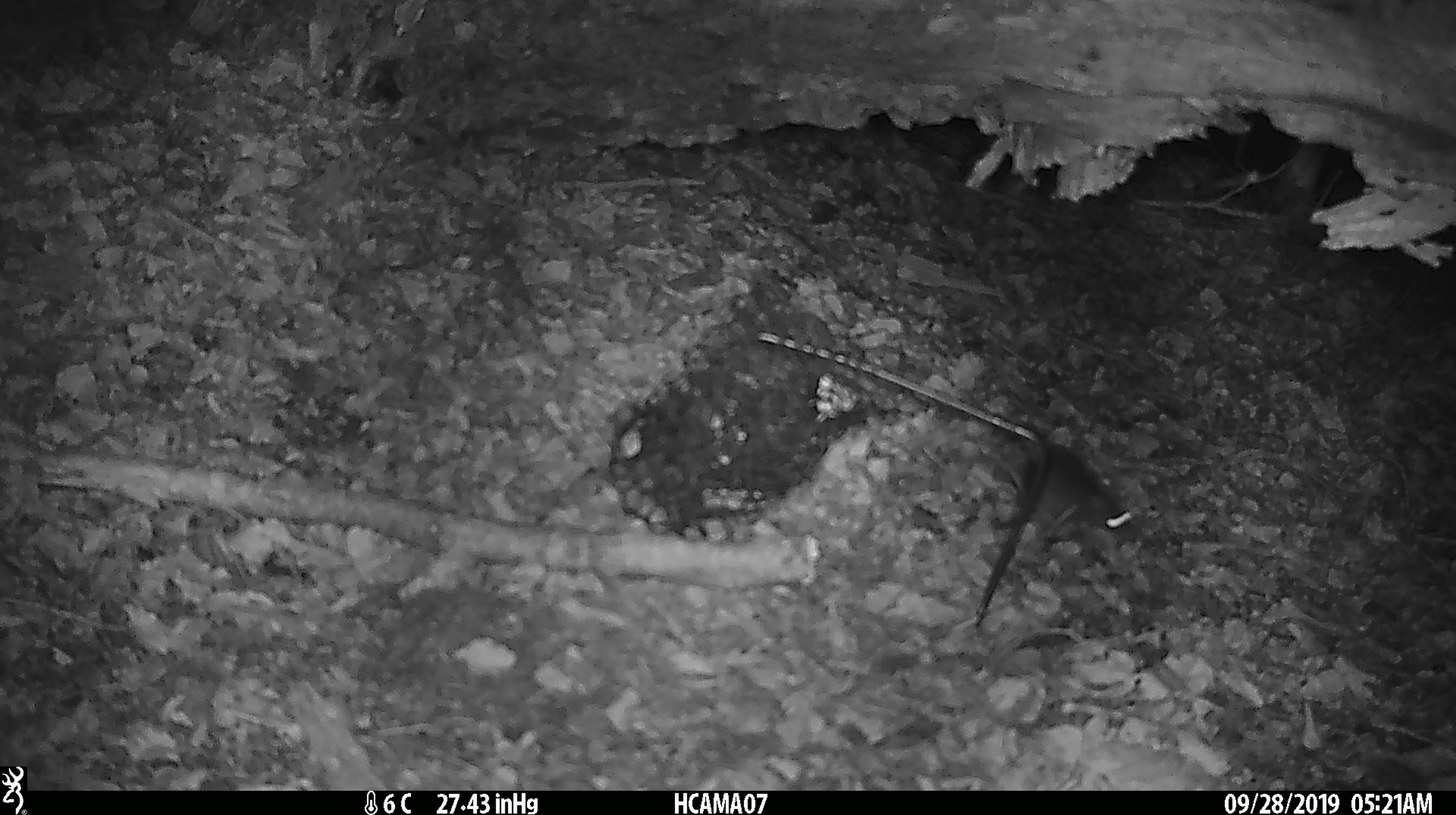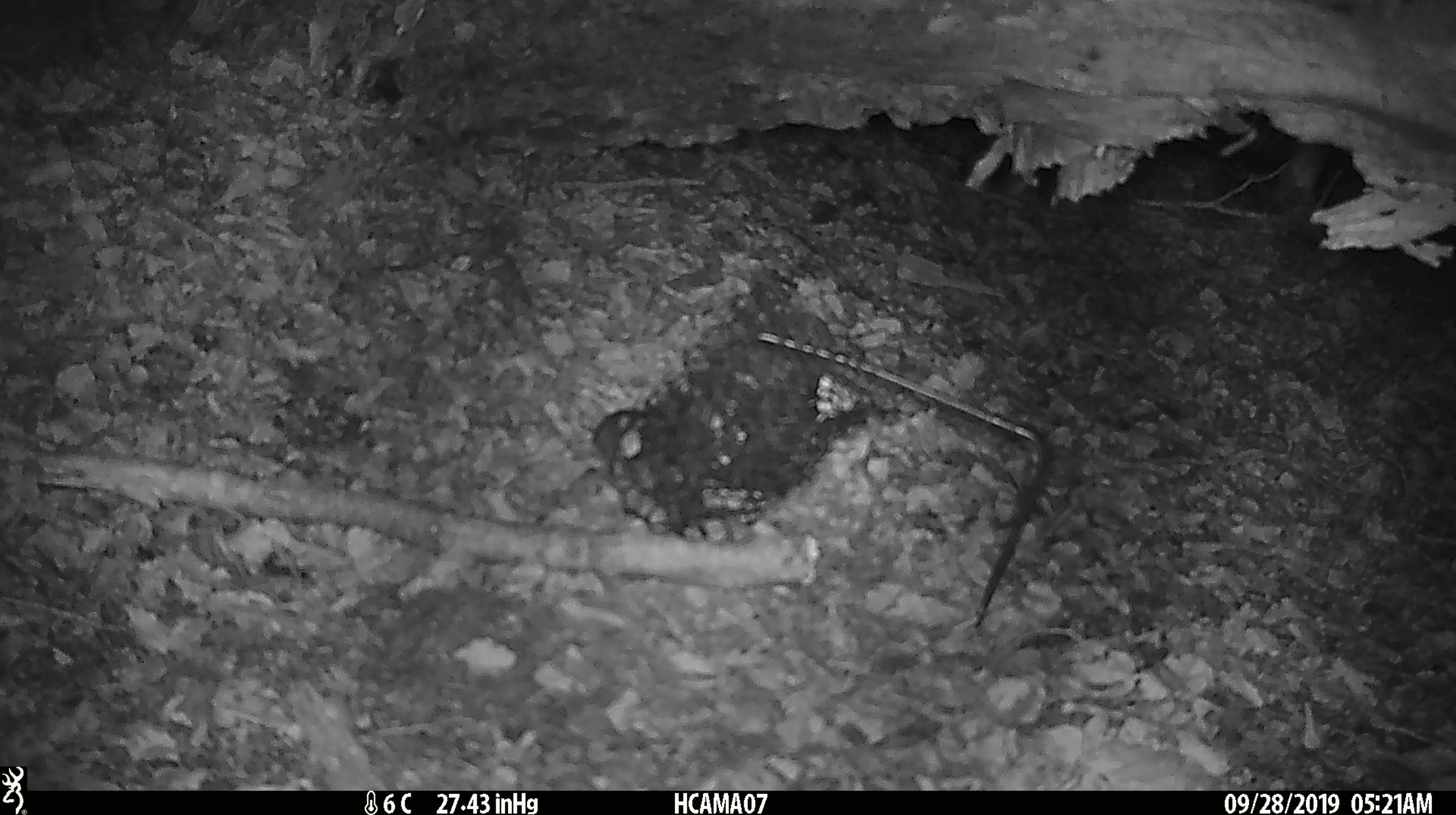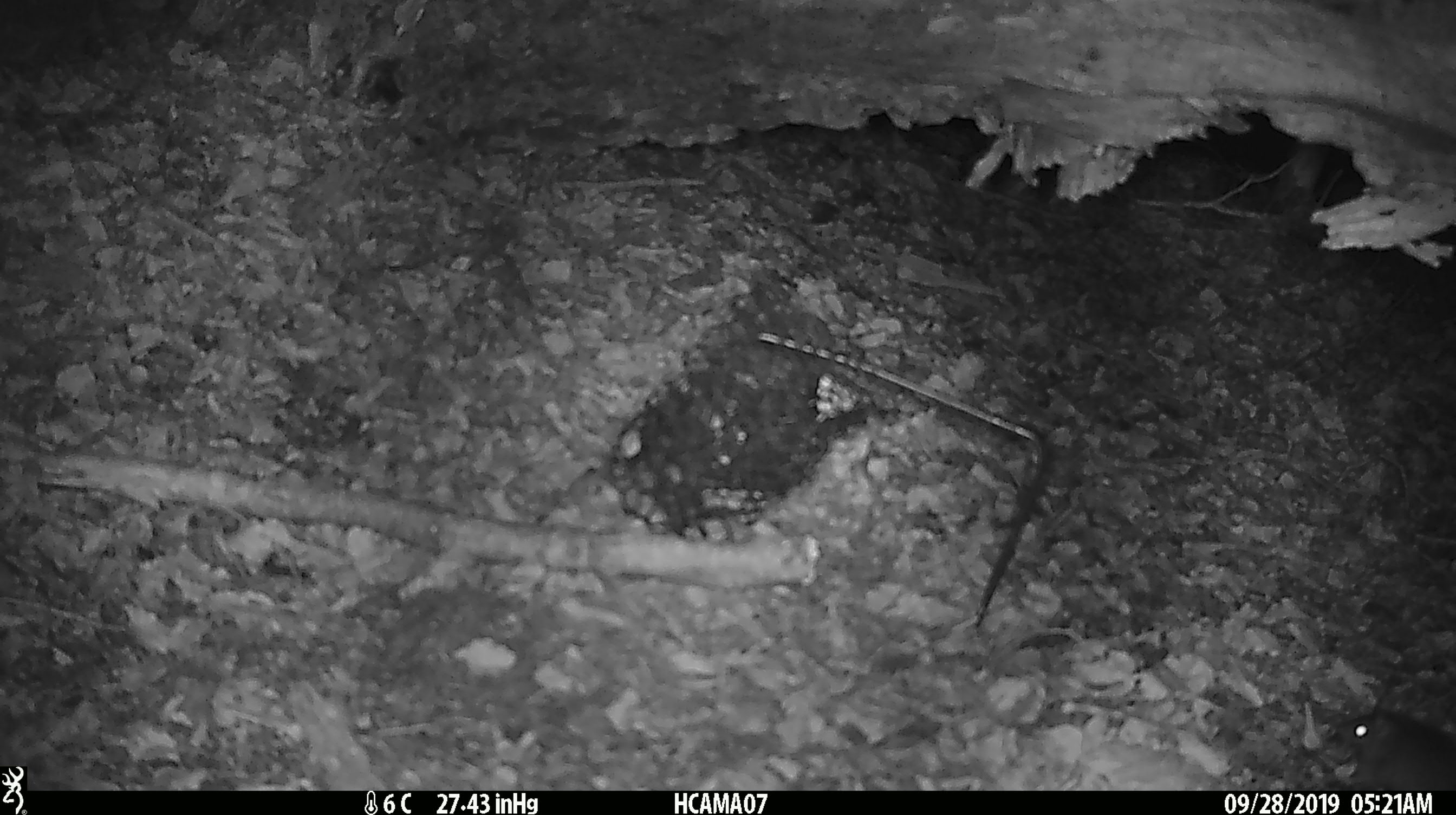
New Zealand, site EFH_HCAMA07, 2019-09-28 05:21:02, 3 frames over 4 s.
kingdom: Animalia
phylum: Chordata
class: Mammalia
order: Rodentia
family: Muridae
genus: Mus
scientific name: Mus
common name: mouse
Mouse (Mus).